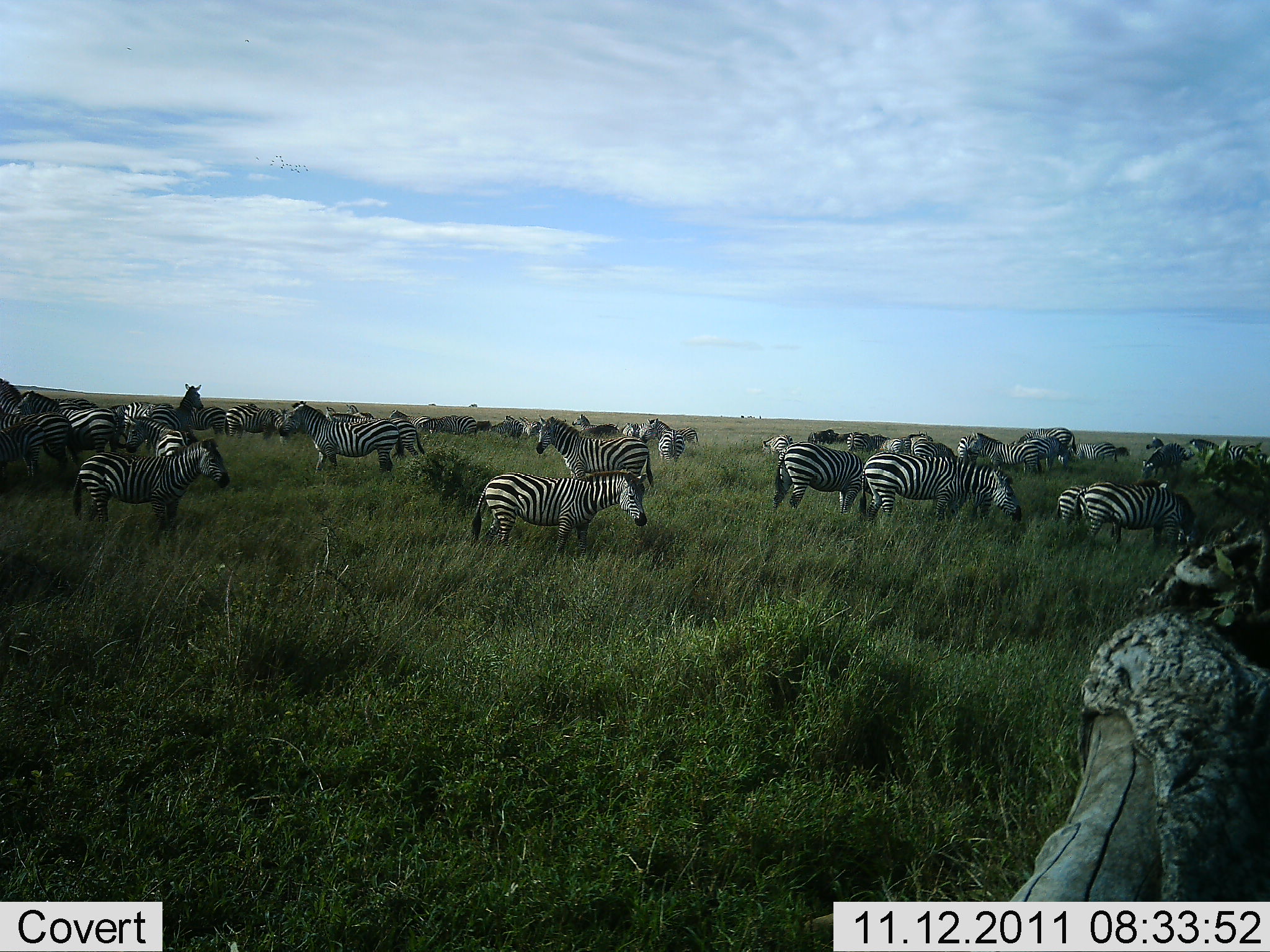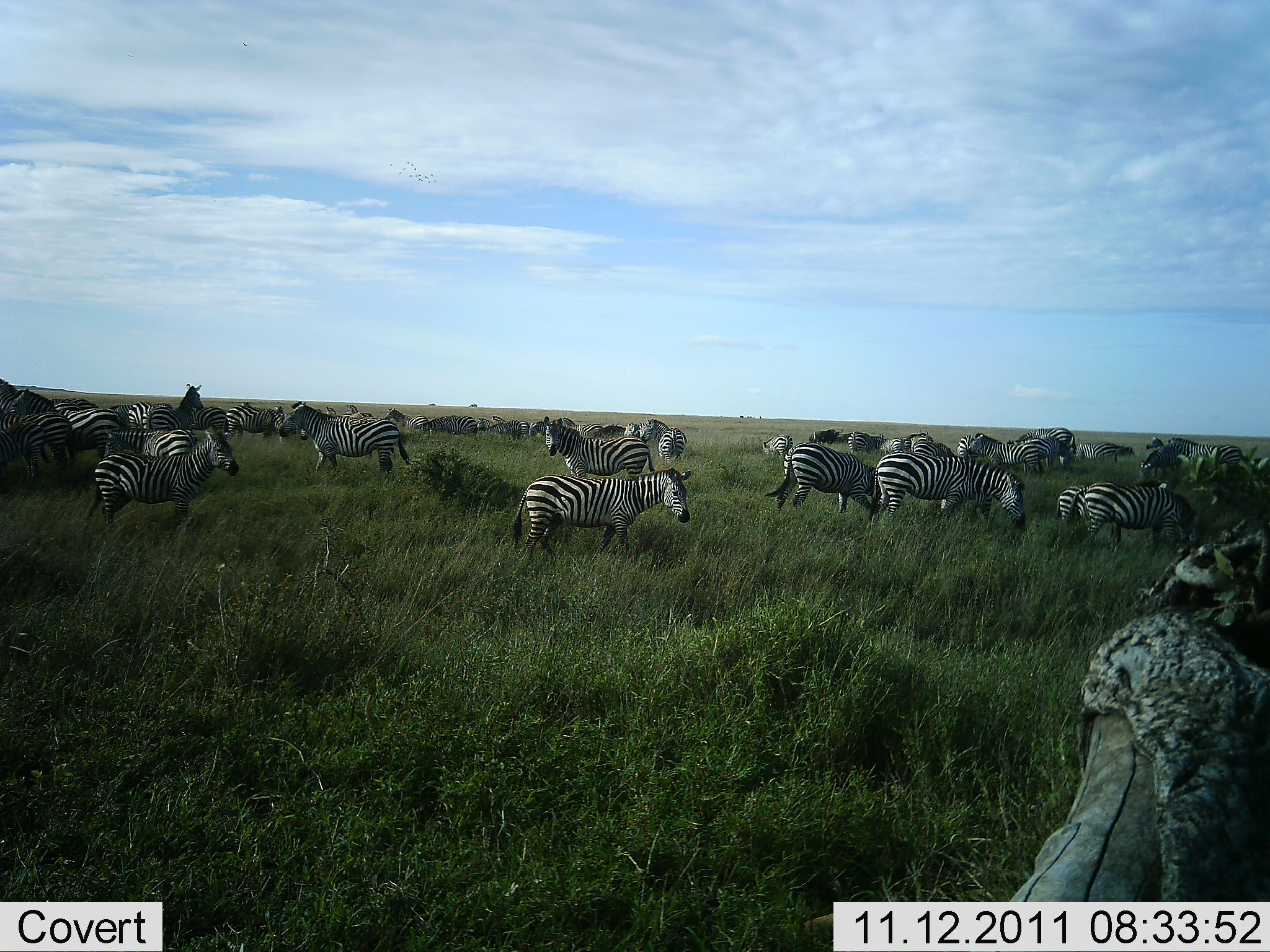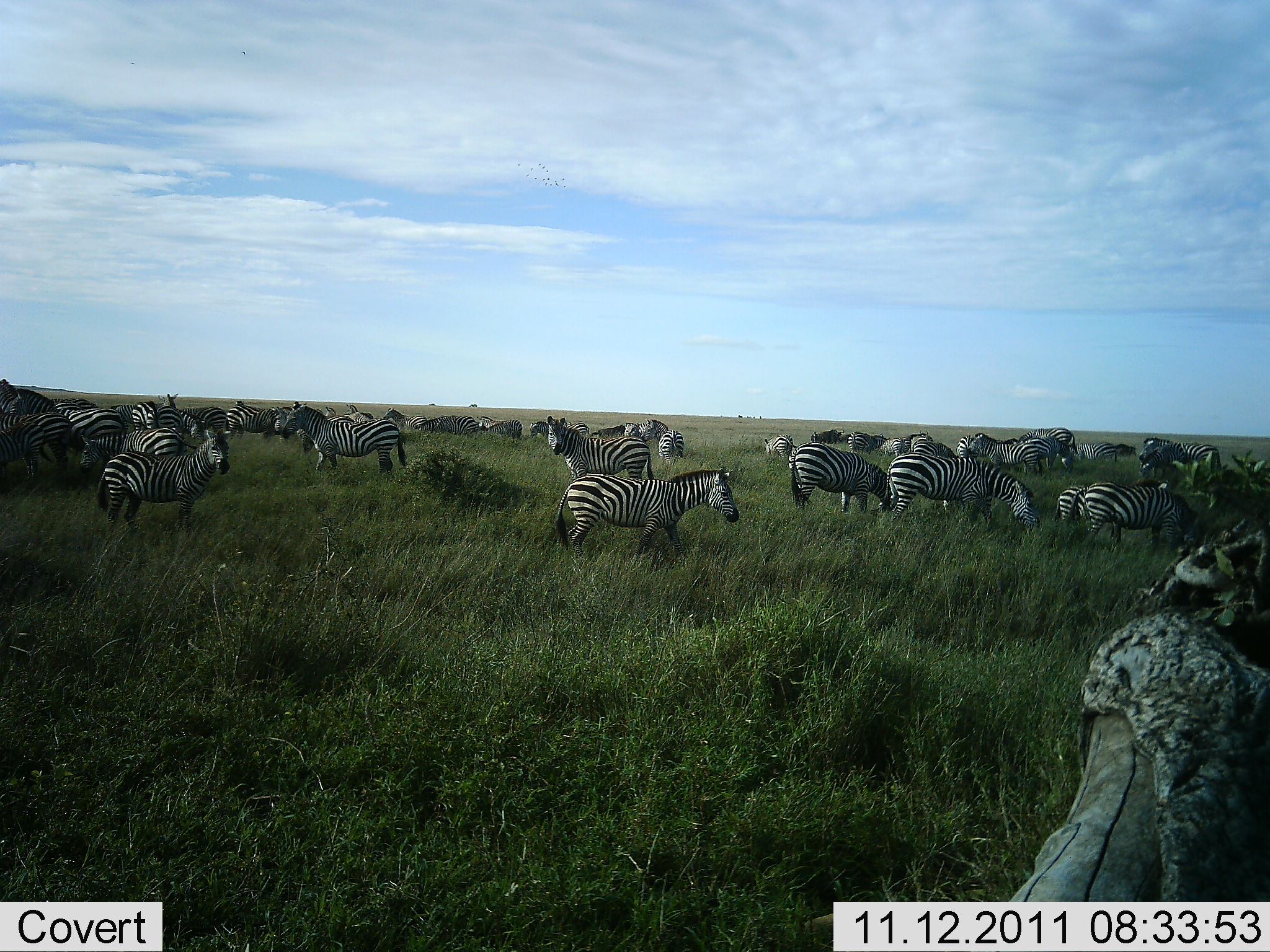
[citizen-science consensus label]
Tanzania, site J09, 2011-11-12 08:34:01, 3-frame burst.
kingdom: Animalia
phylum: Chordata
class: Mammalia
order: Perissodactyla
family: Equidae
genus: Equus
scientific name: Equus quagga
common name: plains zebra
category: zebra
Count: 11-50.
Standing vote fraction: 87%.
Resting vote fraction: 0%.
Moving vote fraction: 40%.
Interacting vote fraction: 7%.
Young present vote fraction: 7%.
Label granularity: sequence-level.